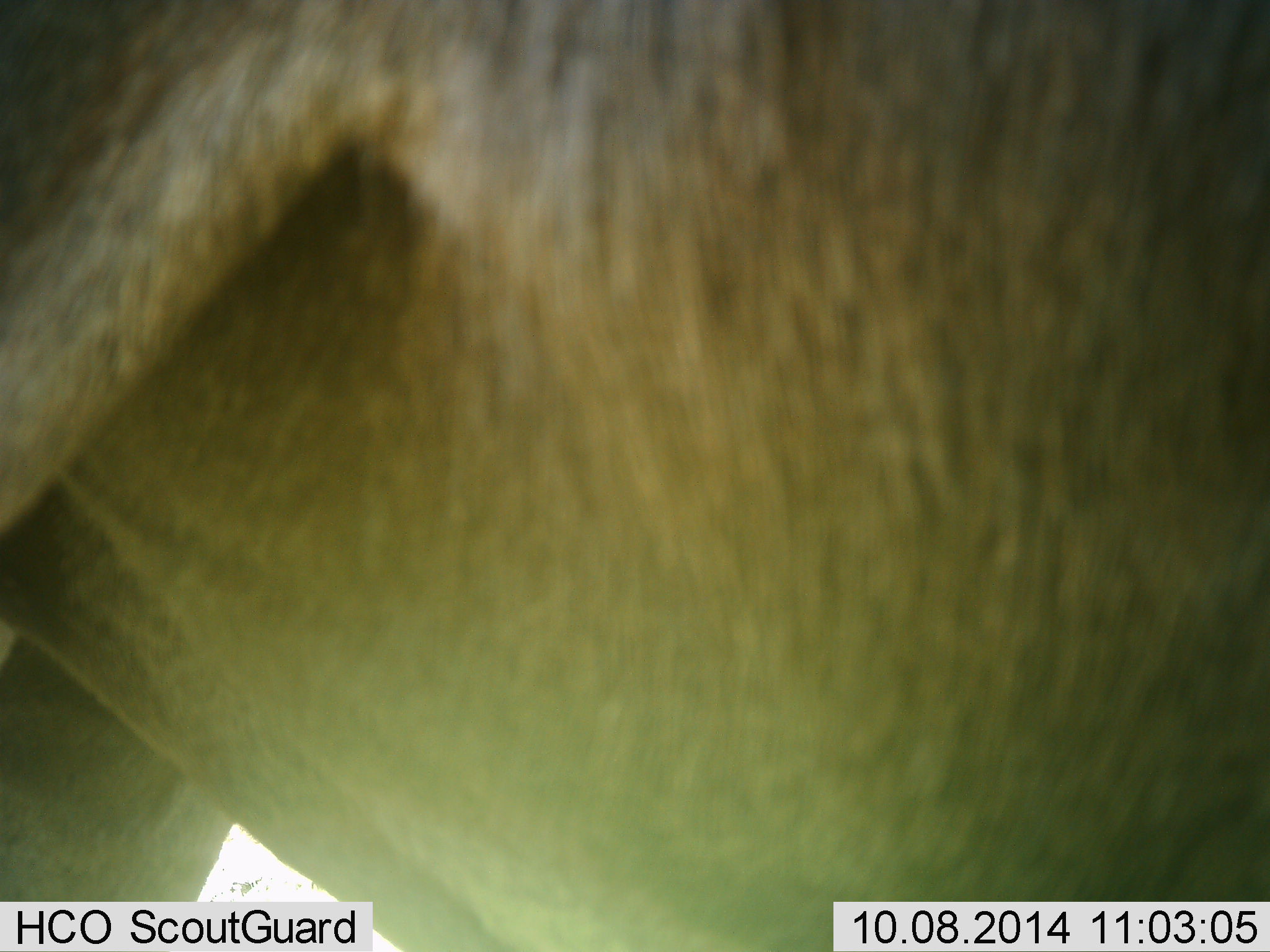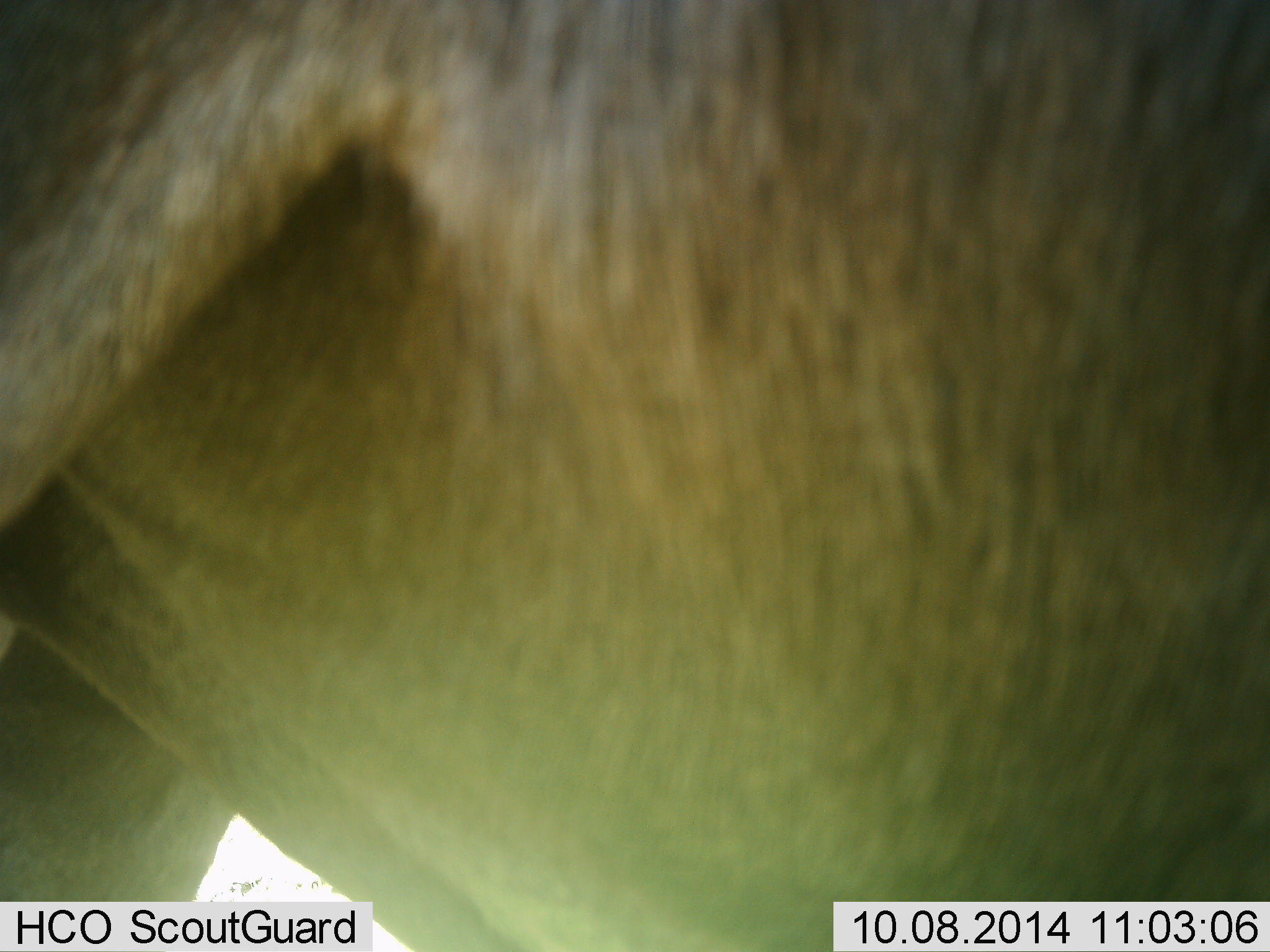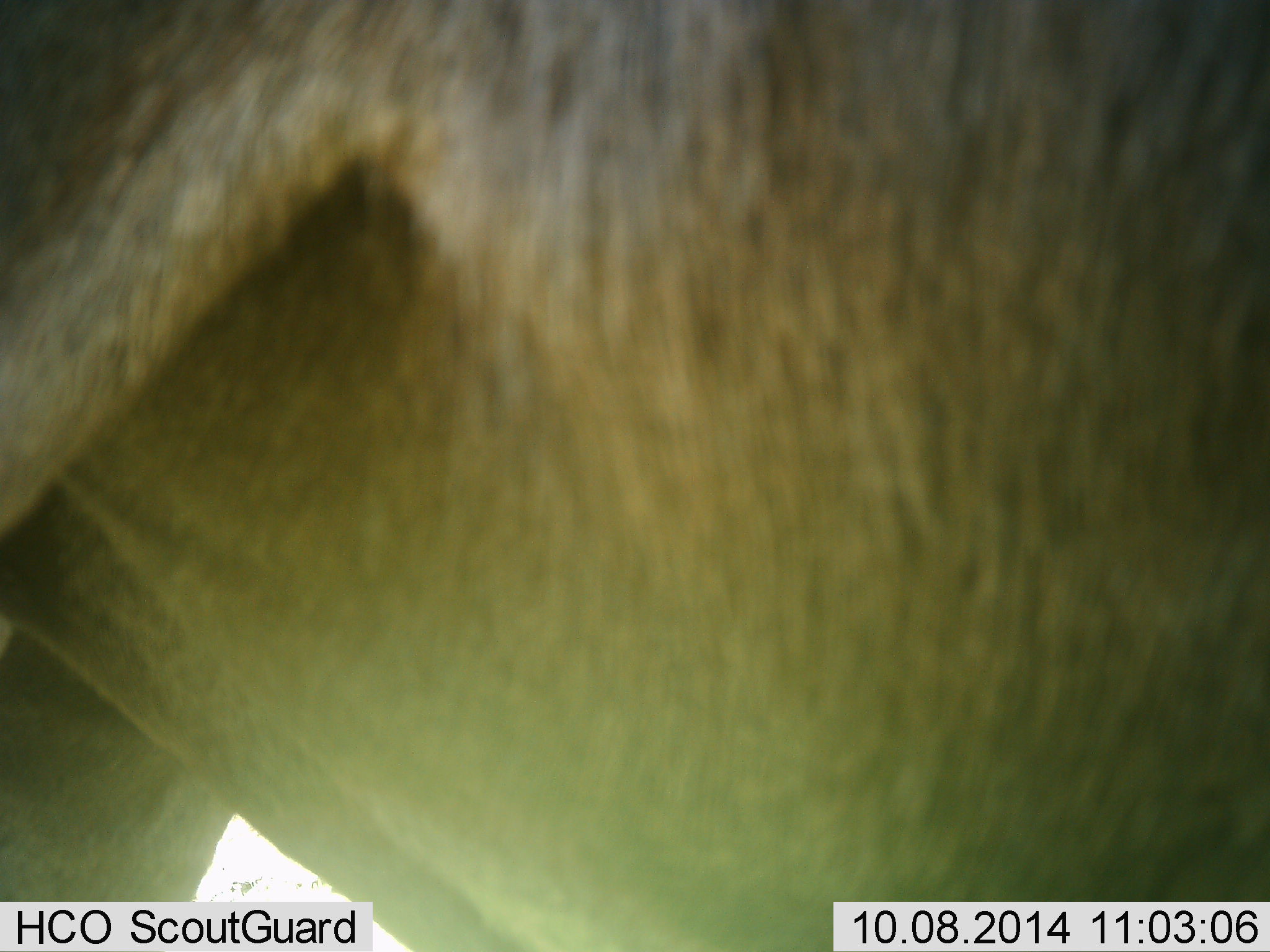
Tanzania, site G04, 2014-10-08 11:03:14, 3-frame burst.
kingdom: Animalia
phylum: Chordata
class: Mammalia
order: Artiodactyla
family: Bovidae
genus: Connochaetes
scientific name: Connochaetes taurinus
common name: blue wildebeest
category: wildebeest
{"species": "wildebeest (blue wildebeest) (Connochaetes taurinus)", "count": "1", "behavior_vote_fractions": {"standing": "90%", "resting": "0%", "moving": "0%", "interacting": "0%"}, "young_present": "0%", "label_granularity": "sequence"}